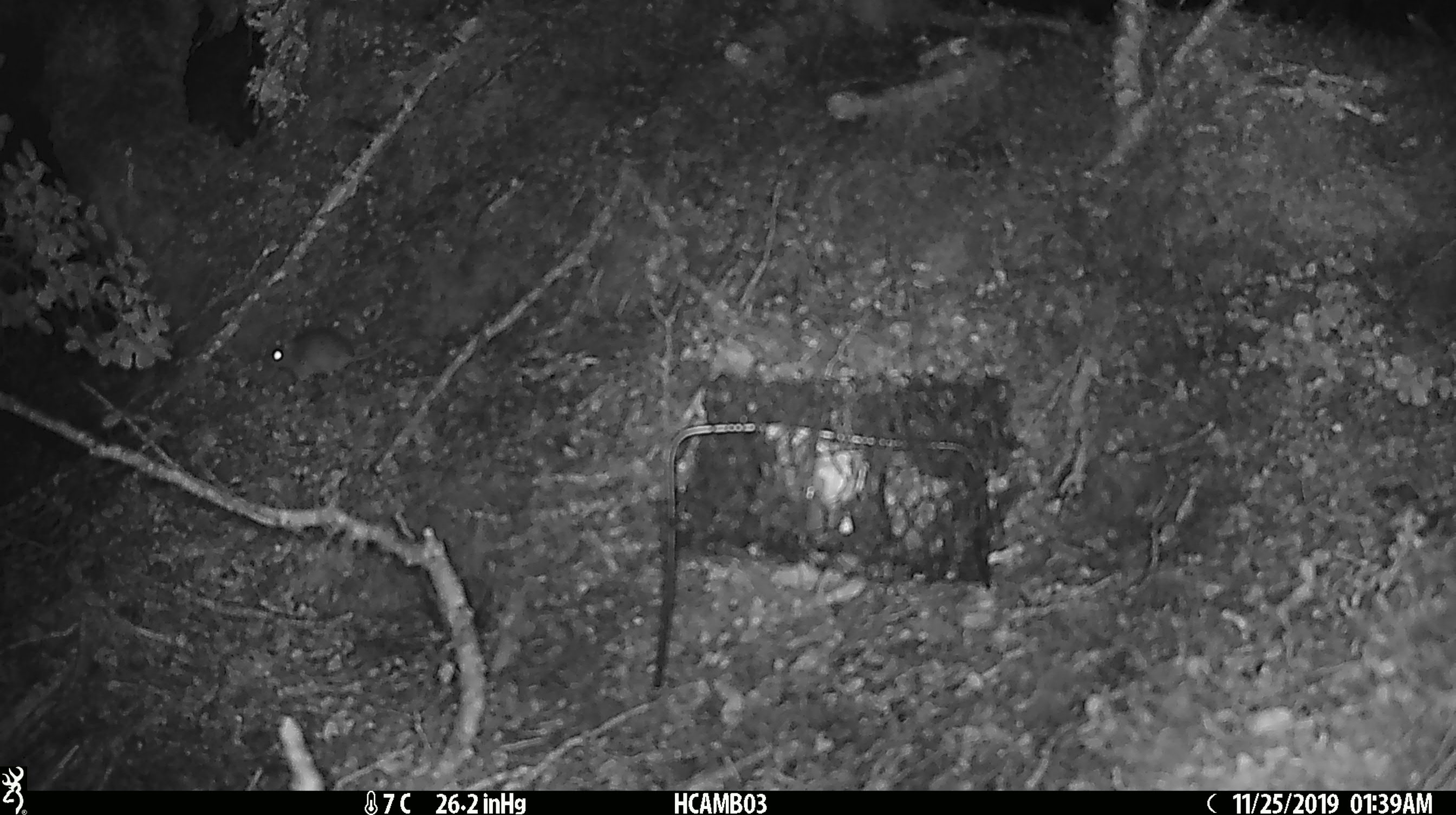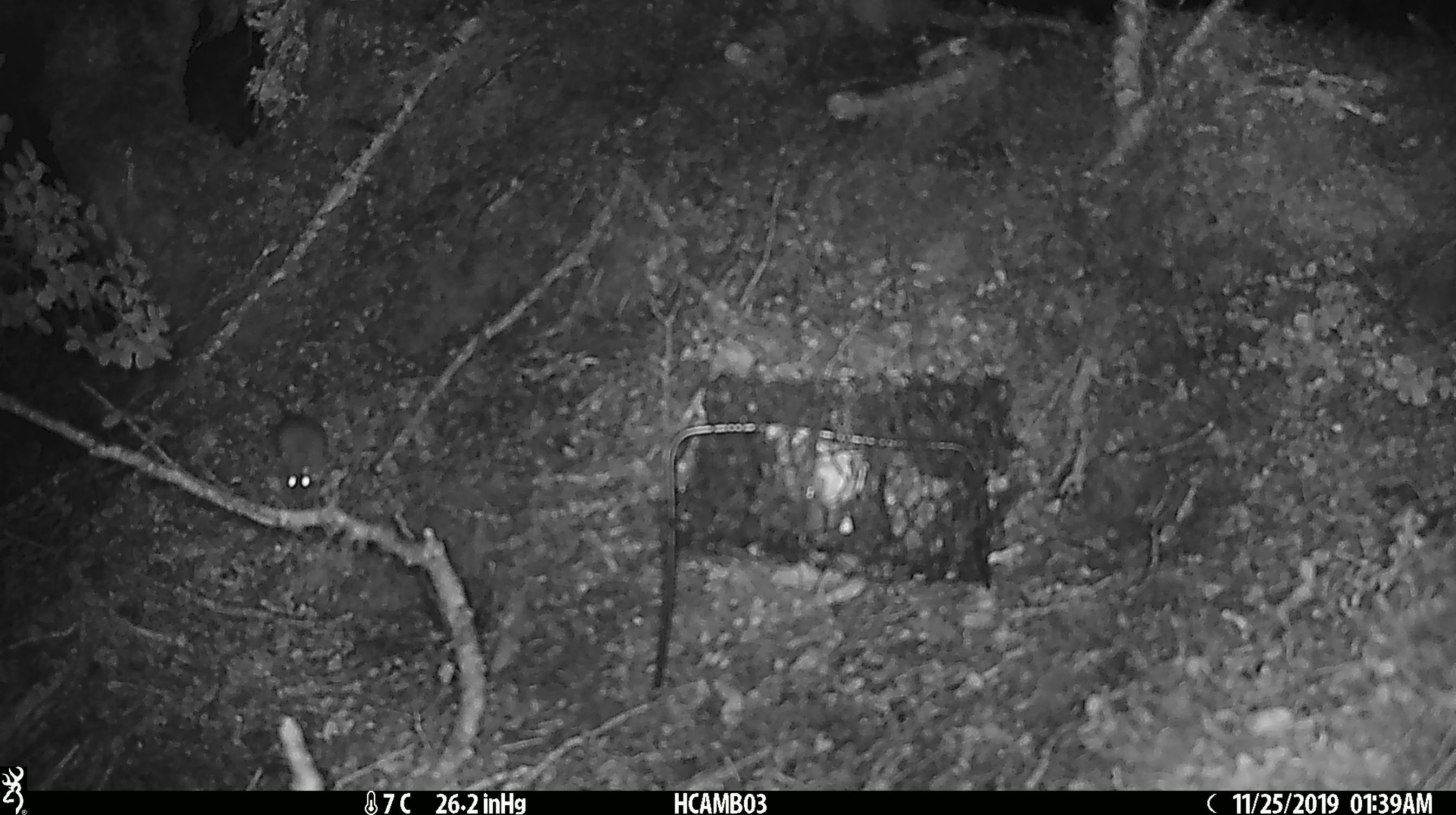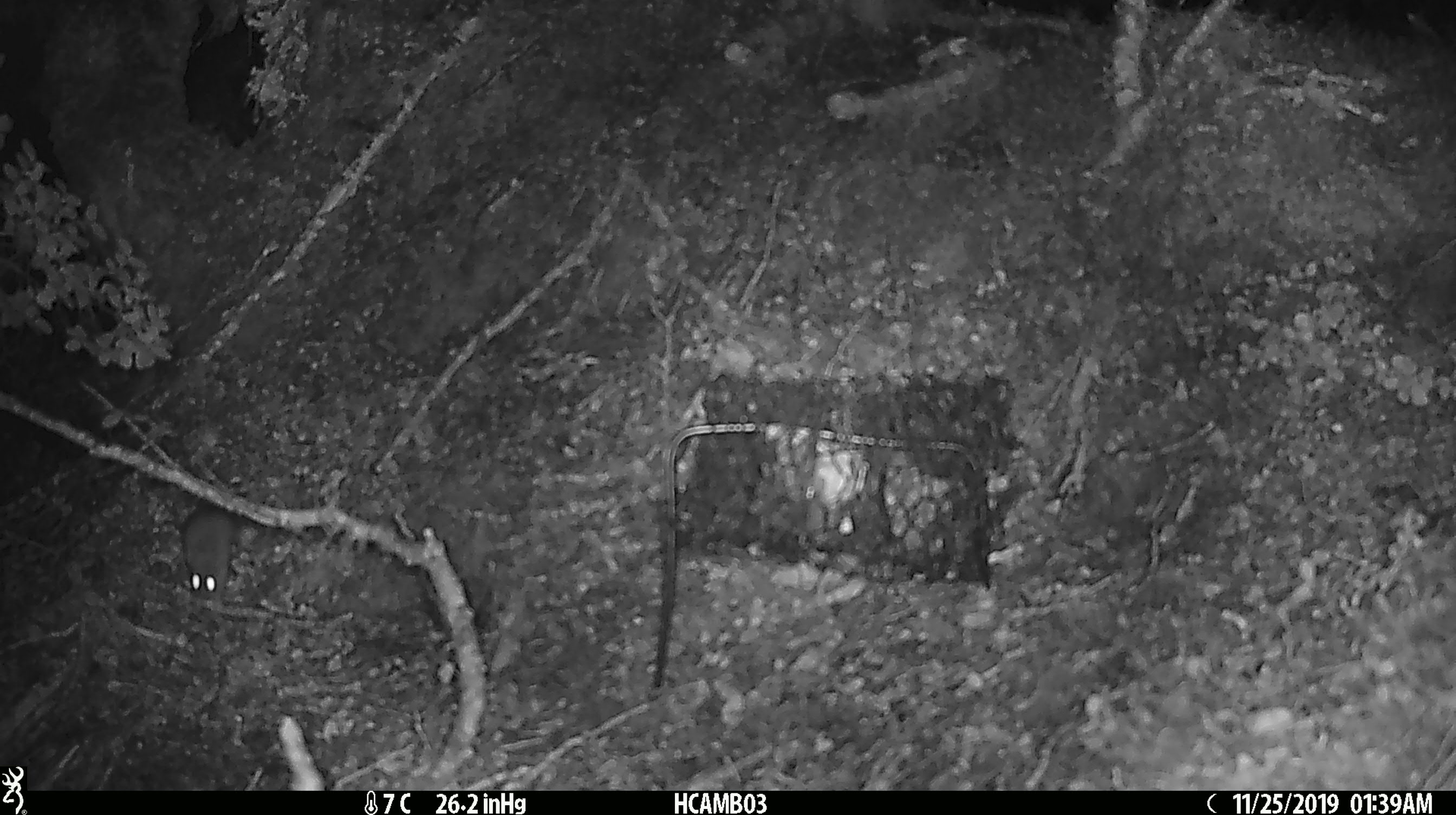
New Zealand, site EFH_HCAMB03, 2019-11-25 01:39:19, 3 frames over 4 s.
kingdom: Animalia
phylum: Chordata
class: Mammalia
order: Rodentia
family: Muridae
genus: Mus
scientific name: Mus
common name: mouse